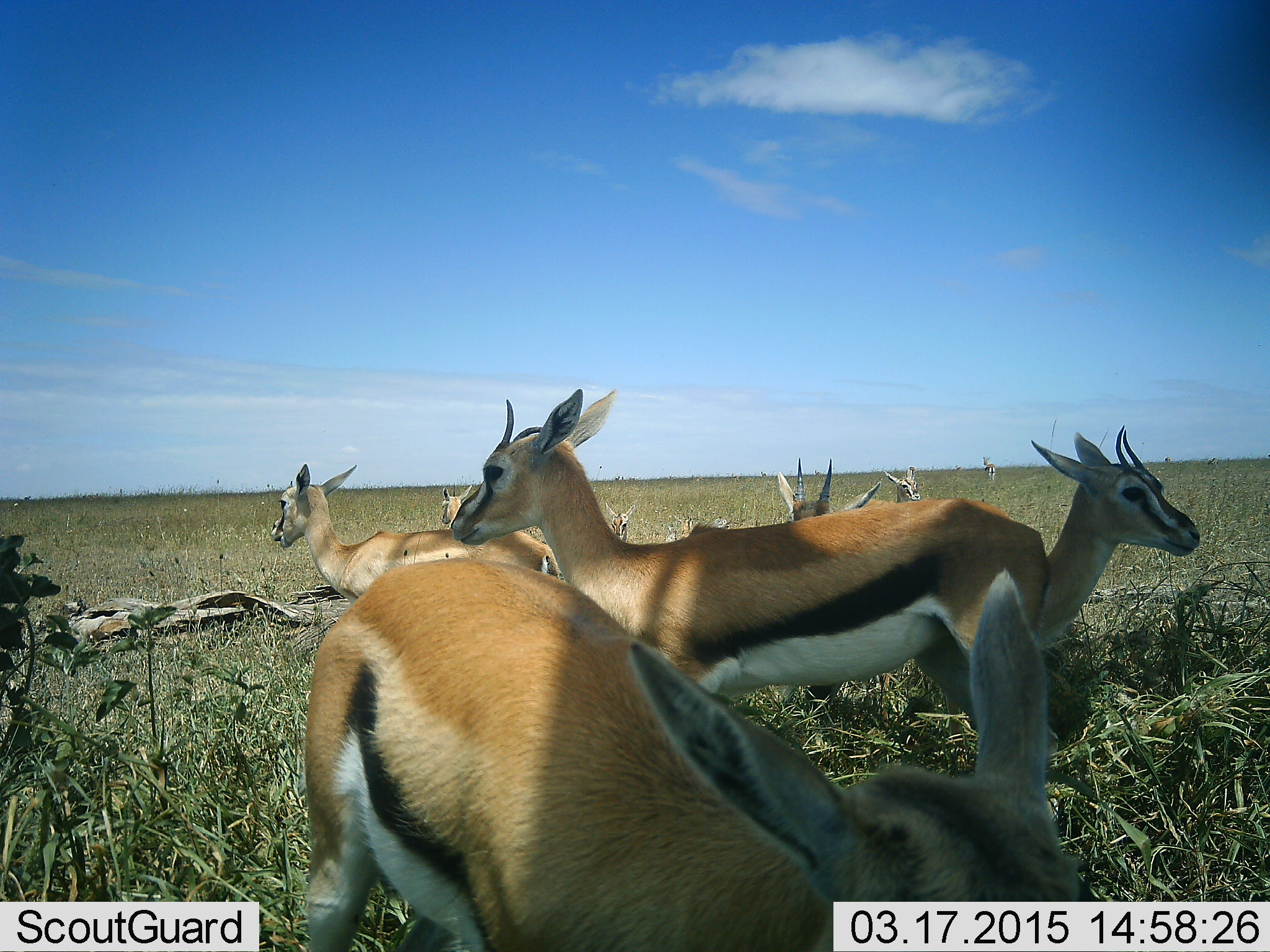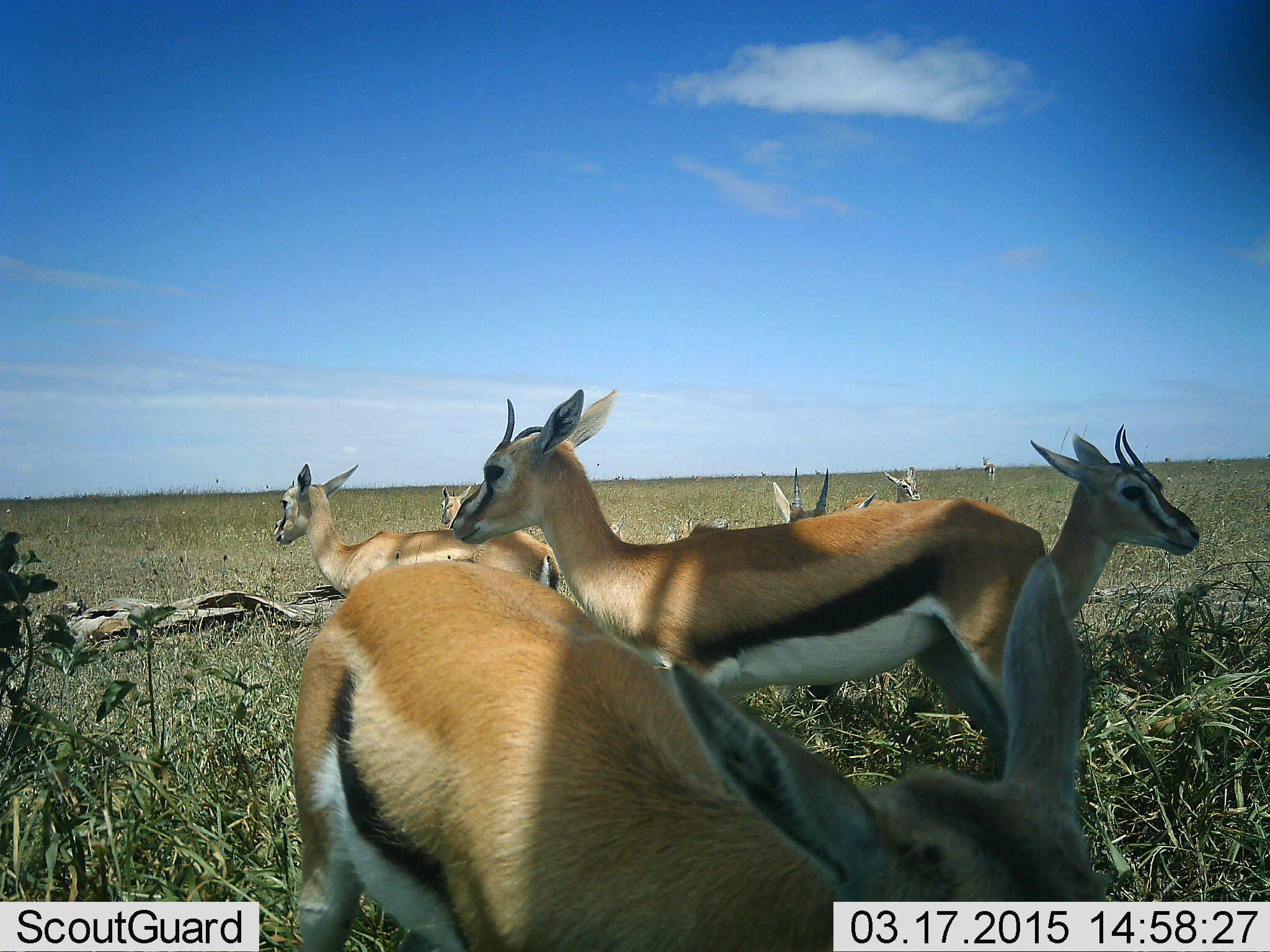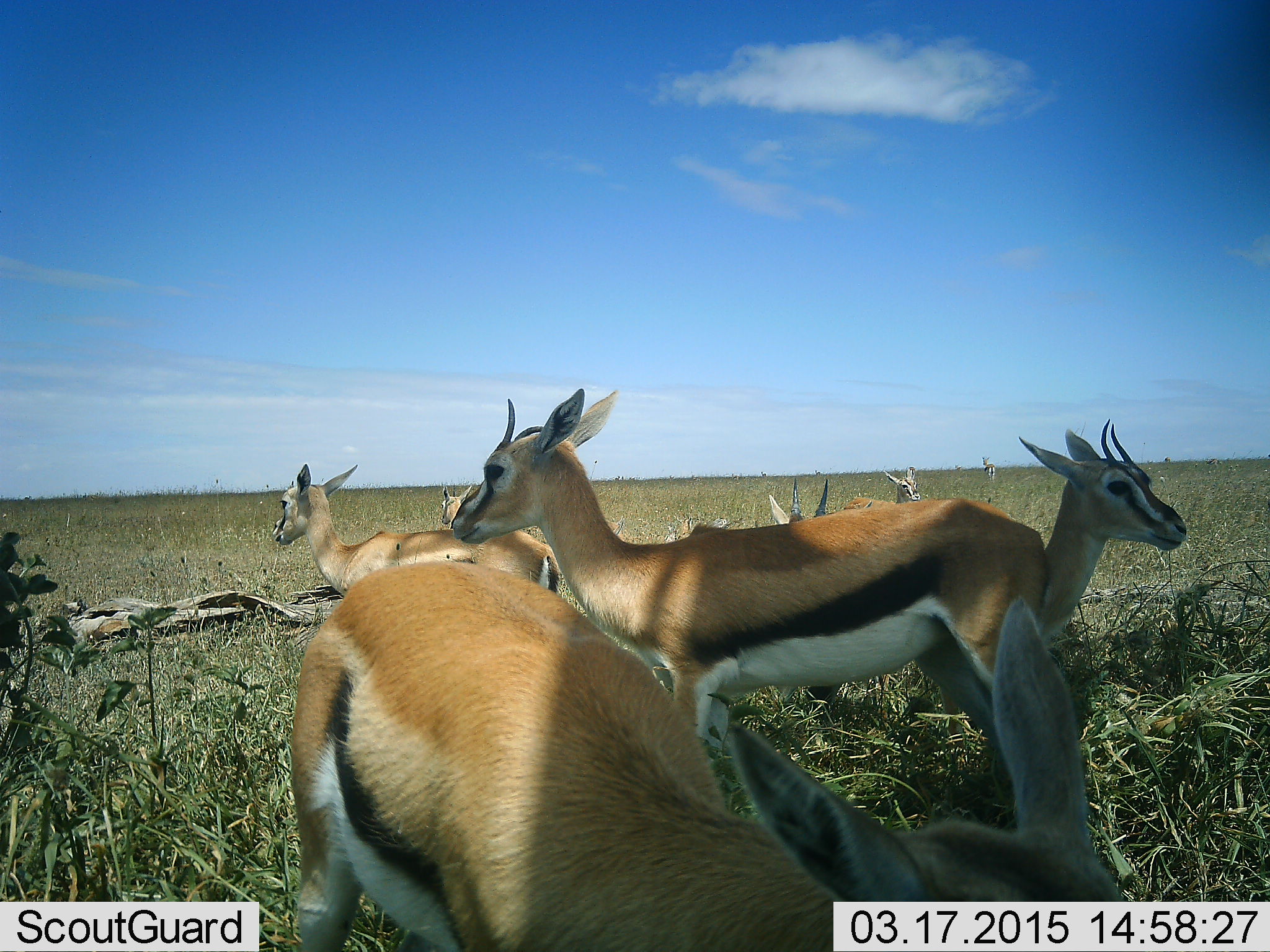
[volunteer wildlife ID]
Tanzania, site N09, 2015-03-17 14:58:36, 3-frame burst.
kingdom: Animalia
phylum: Chordata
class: Mammalia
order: Artiodactyla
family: Bovidae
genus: Eudorcas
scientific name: Eudorcas thomsonii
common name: thomson's gazelle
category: gazellethomsons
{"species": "gazellethomsons (thomson's gazelle) (Eudorcas thomsonii)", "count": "7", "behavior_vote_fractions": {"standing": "100%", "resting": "10%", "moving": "0%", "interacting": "0%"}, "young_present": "20%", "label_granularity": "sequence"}